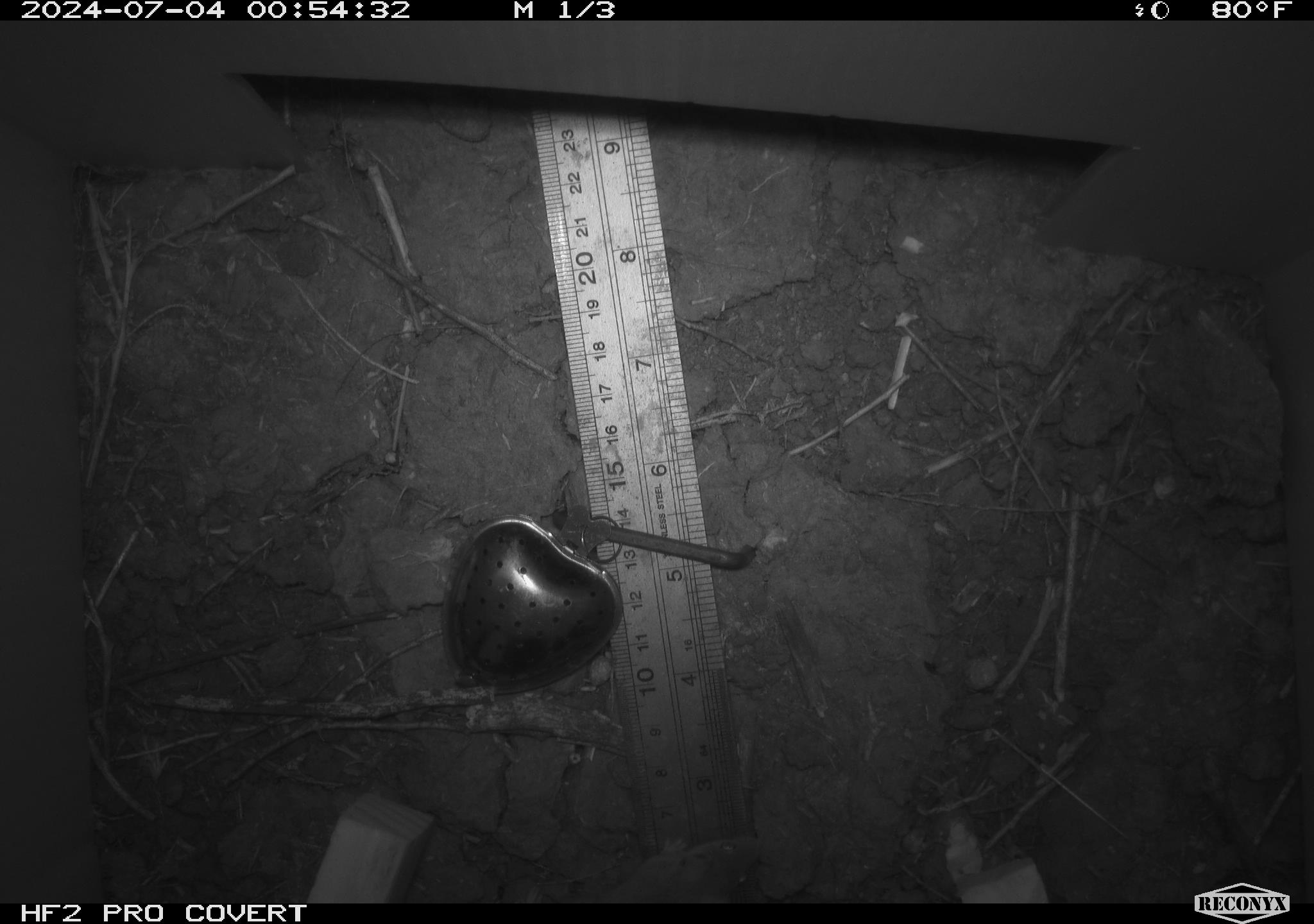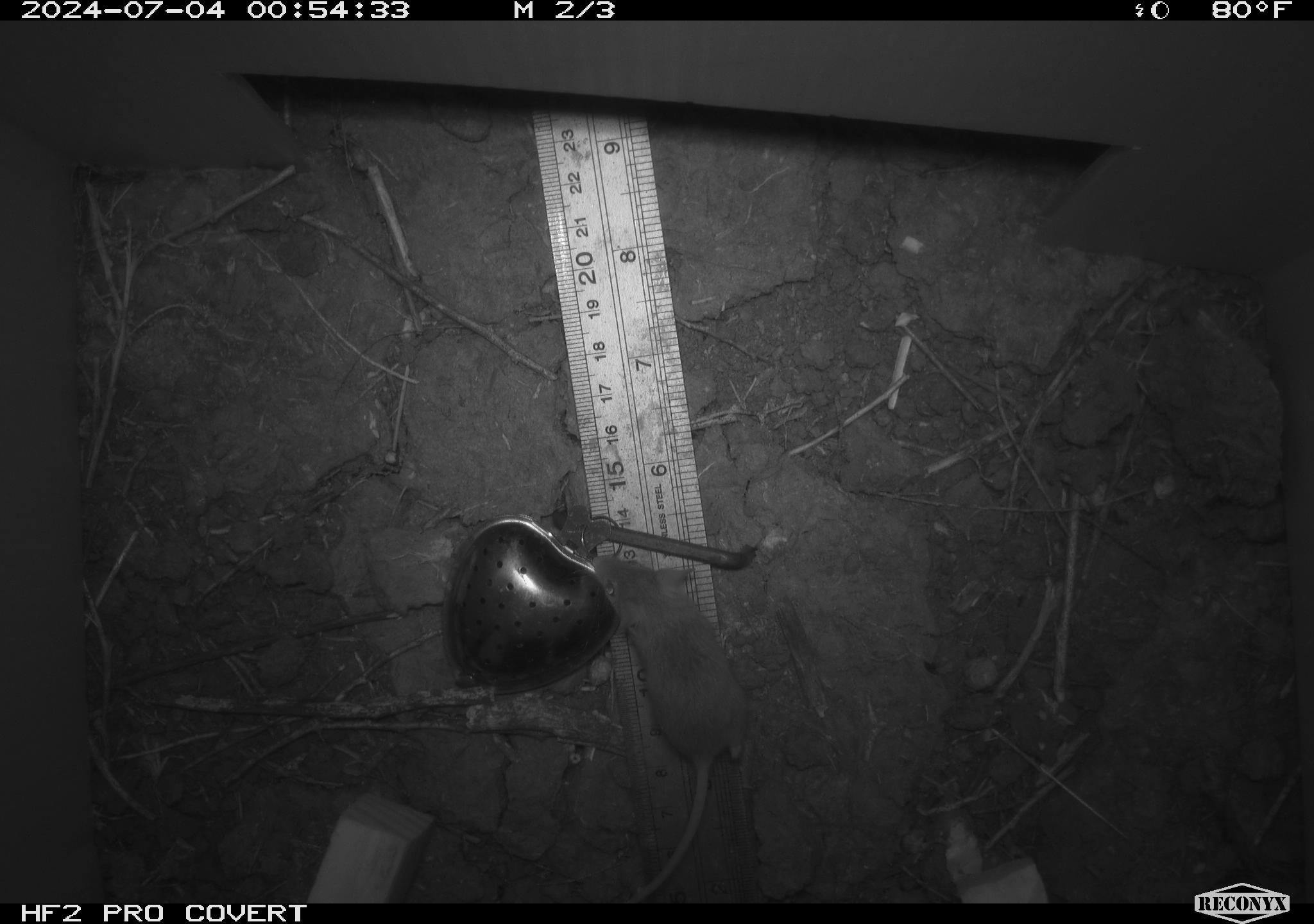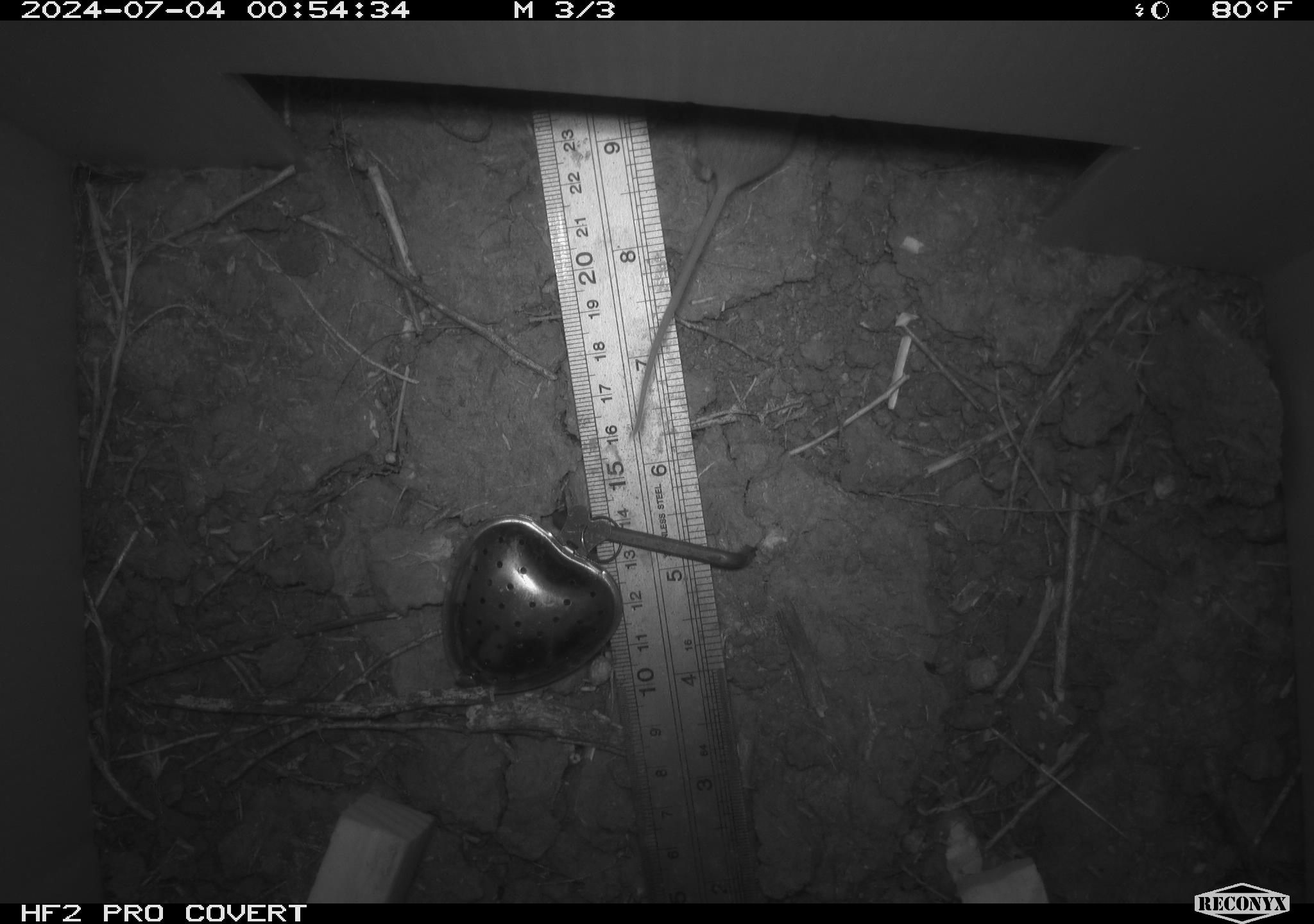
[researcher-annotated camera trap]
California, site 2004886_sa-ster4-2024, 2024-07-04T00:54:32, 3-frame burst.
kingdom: Animalia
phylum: Chordata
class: Mammalia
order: Rodentia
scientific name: Rodentia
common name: mouse species